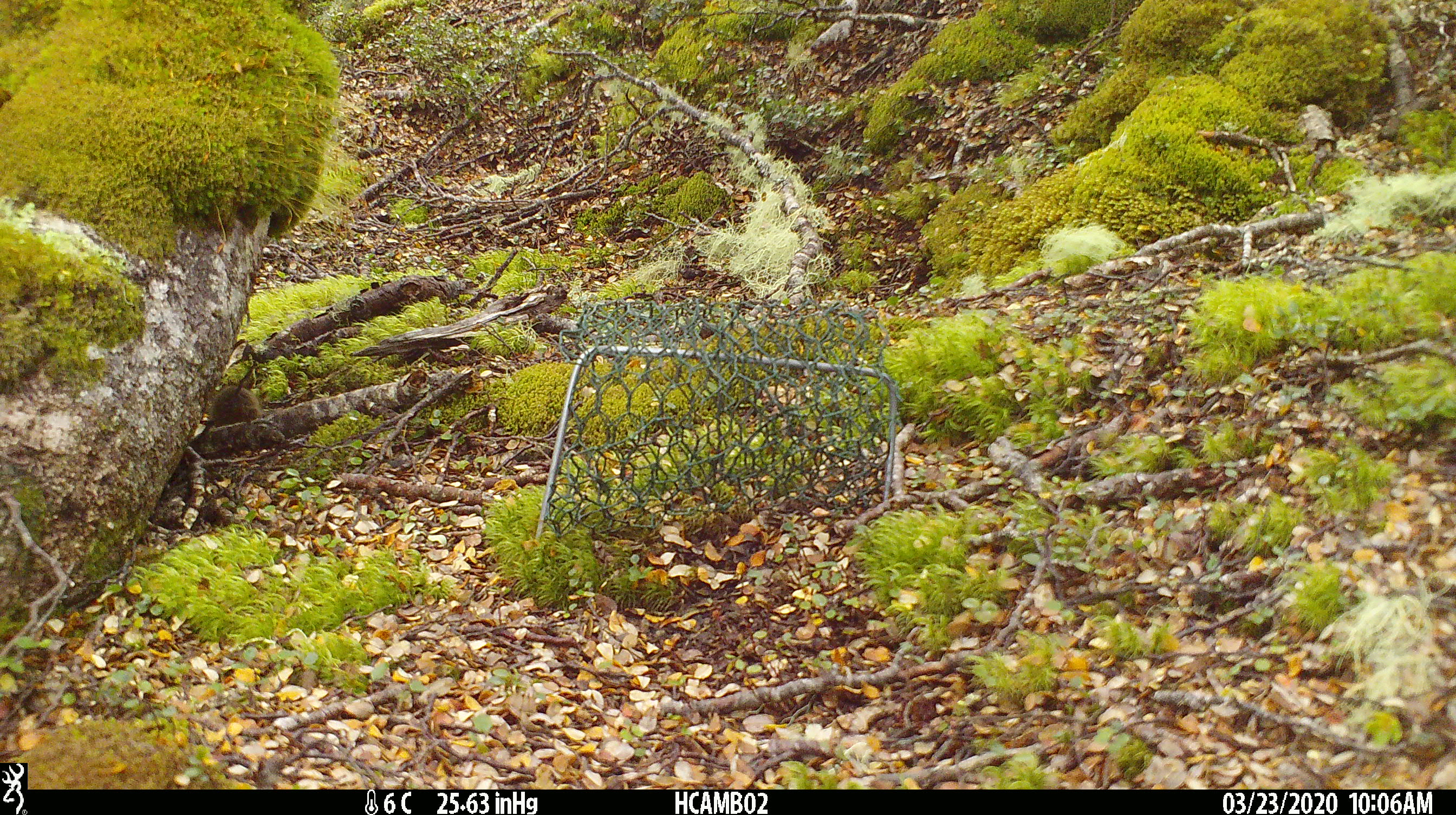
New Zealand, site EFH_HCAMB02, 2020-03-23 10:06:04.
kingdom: Animalia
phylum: Chordata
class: Mammalia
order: Rodentia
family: Muridae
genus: Mus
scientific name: Mus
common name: mouse